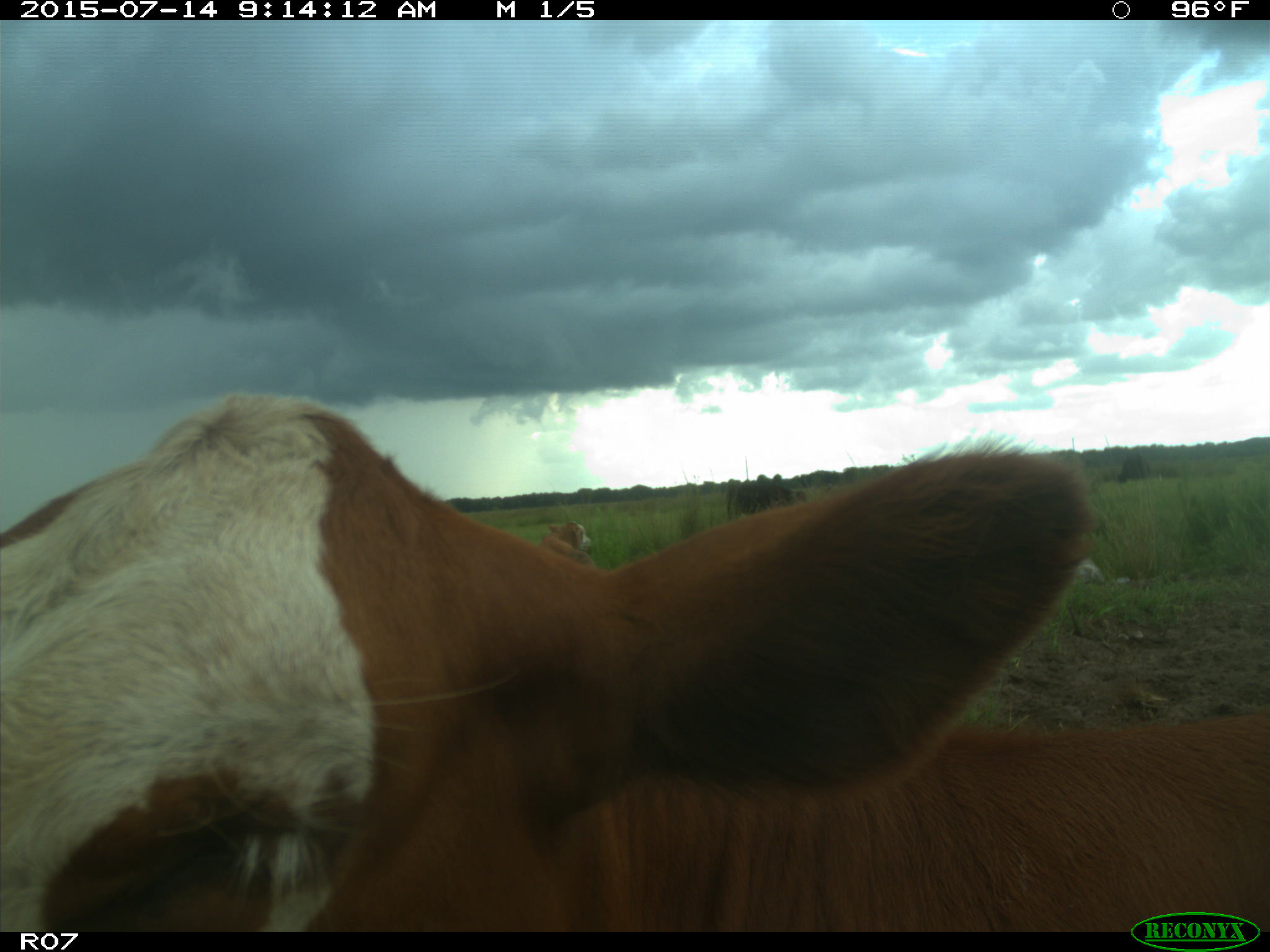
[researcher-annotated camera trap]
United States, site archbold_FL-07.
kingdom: Animalia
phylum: Chordata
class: Mammalia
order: Artiodactyla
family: Bovidae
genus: Bos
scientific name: Bos taurus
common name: domestic cow